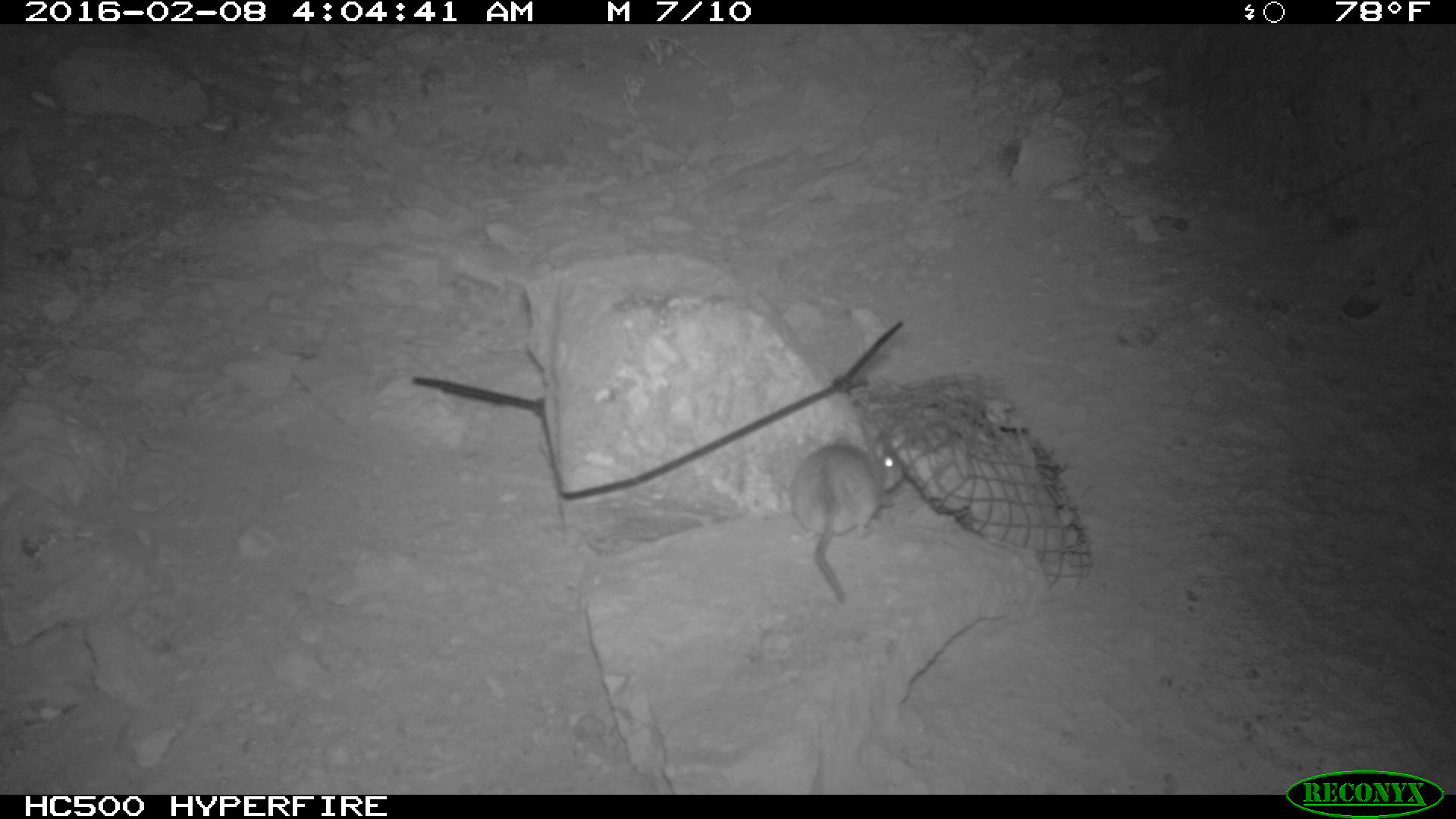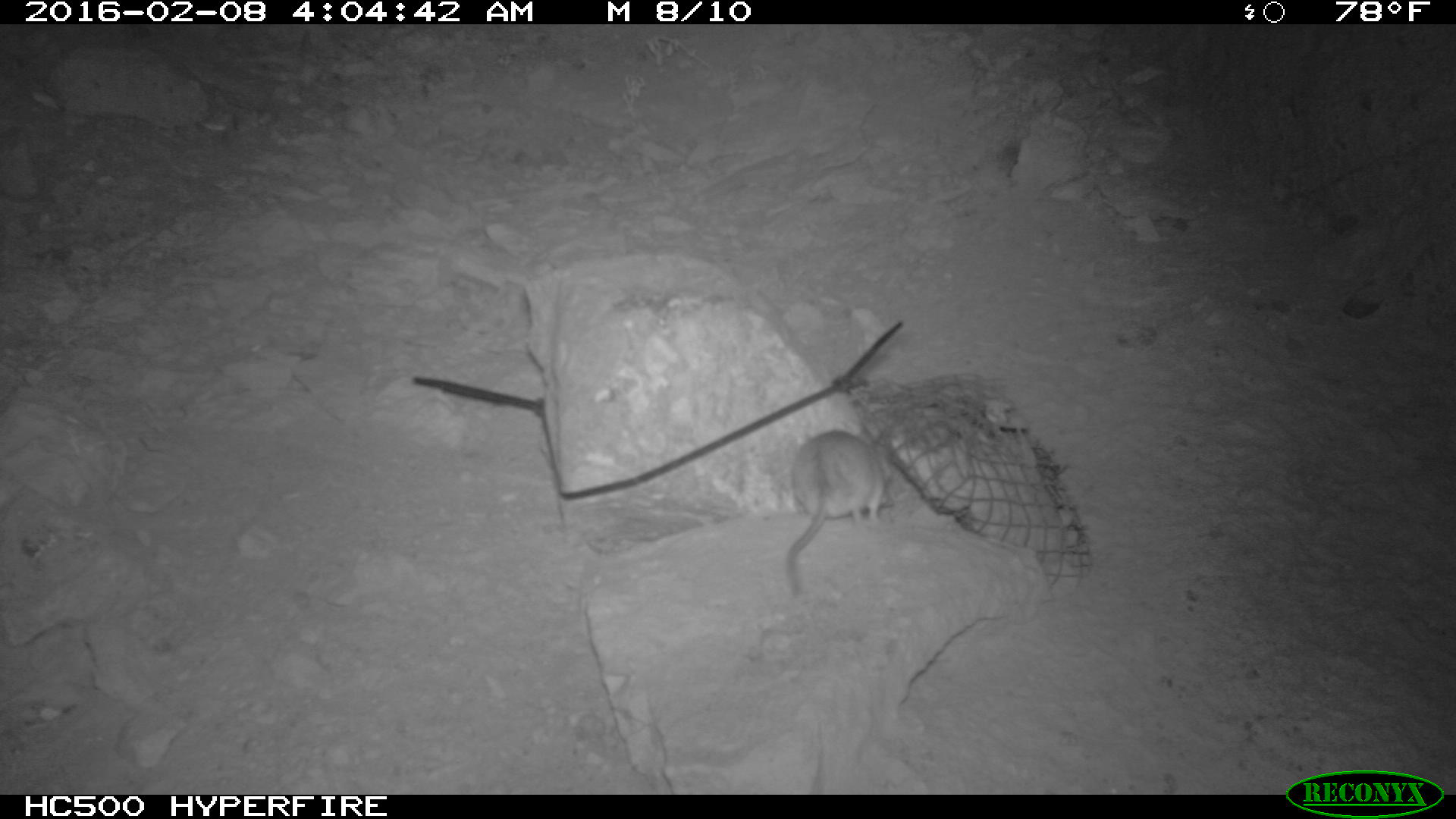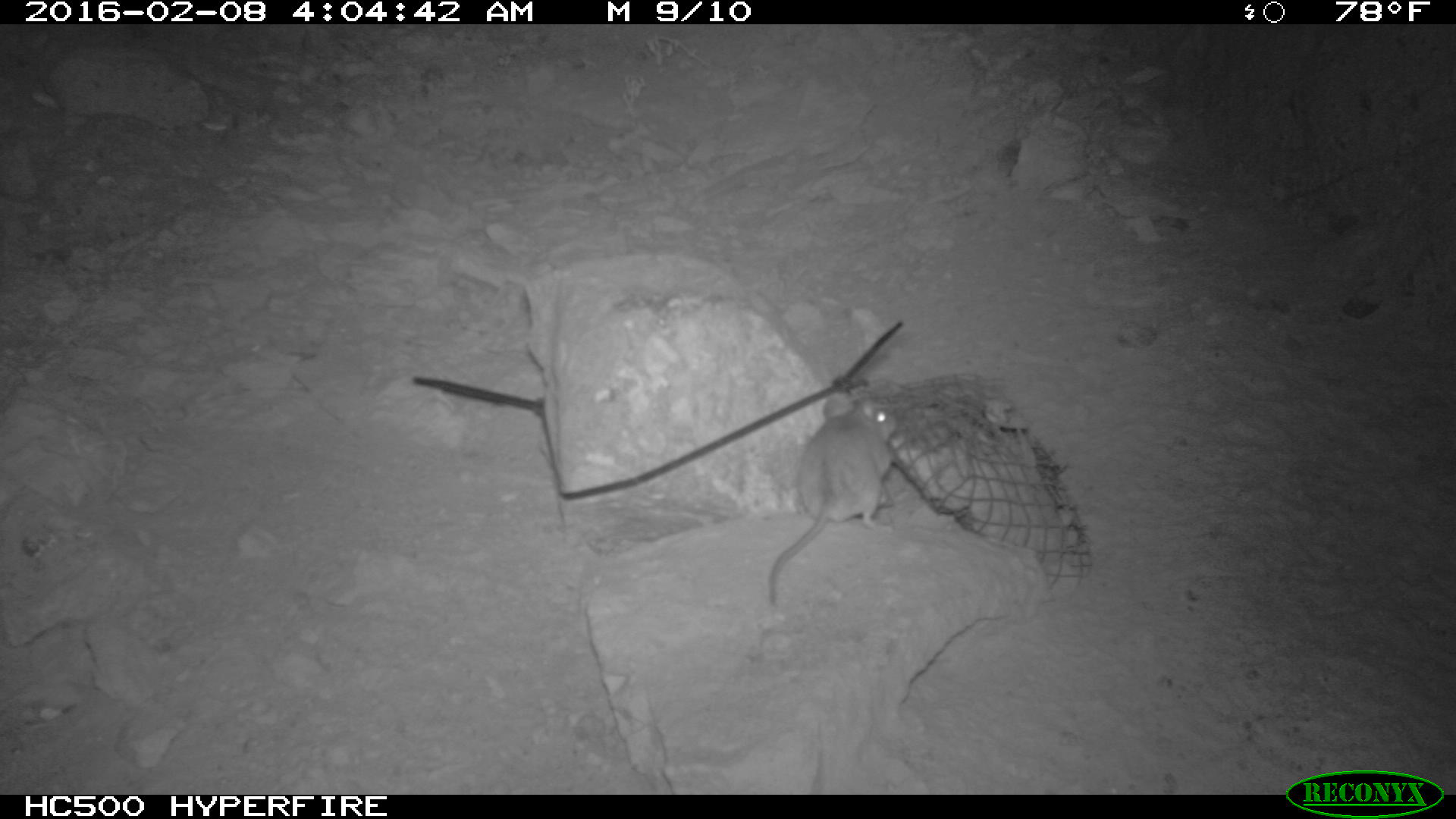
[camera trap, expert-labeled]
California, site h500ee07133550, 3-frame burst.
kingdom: Animalia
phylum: Chordata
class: Mammalia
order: Rodentia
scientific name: Rodentia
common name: rodent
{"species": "rodent (Rodentia)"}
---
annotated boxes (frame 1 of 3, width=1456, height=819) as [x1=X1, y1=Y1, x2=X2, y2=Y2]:
rodent: [x1=790, y1=435, x2=904, y2=603]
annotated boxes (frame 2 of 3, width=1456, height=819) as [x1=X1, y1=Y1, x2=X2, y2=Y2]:
rodent: [x1=783, y1=423, x2=895, y2=595]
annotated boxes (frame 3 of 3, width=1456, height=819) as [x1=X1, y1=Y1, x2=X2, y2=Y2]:
rodent: [x1=769, y1=392, x2=896, y2=604]